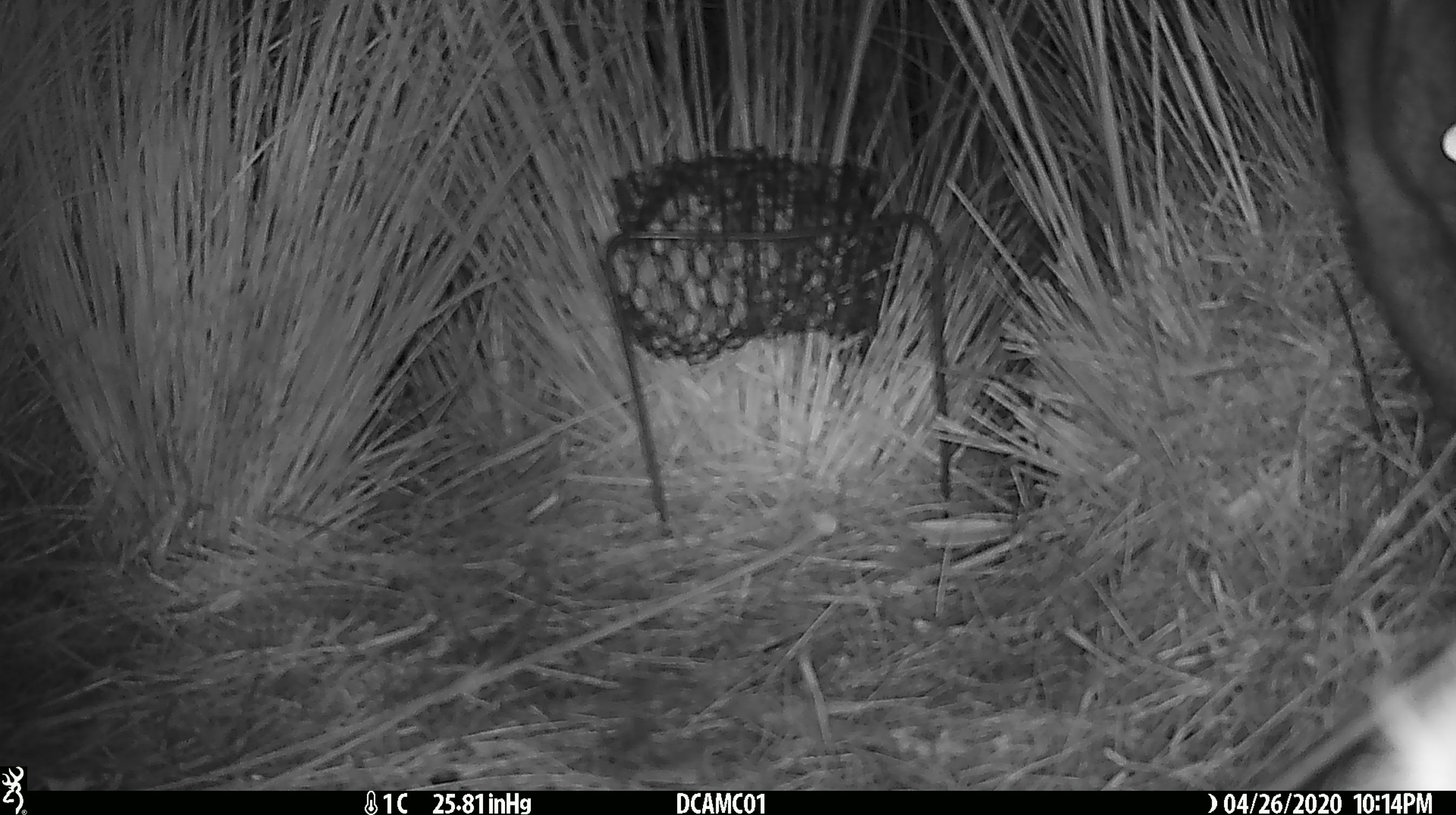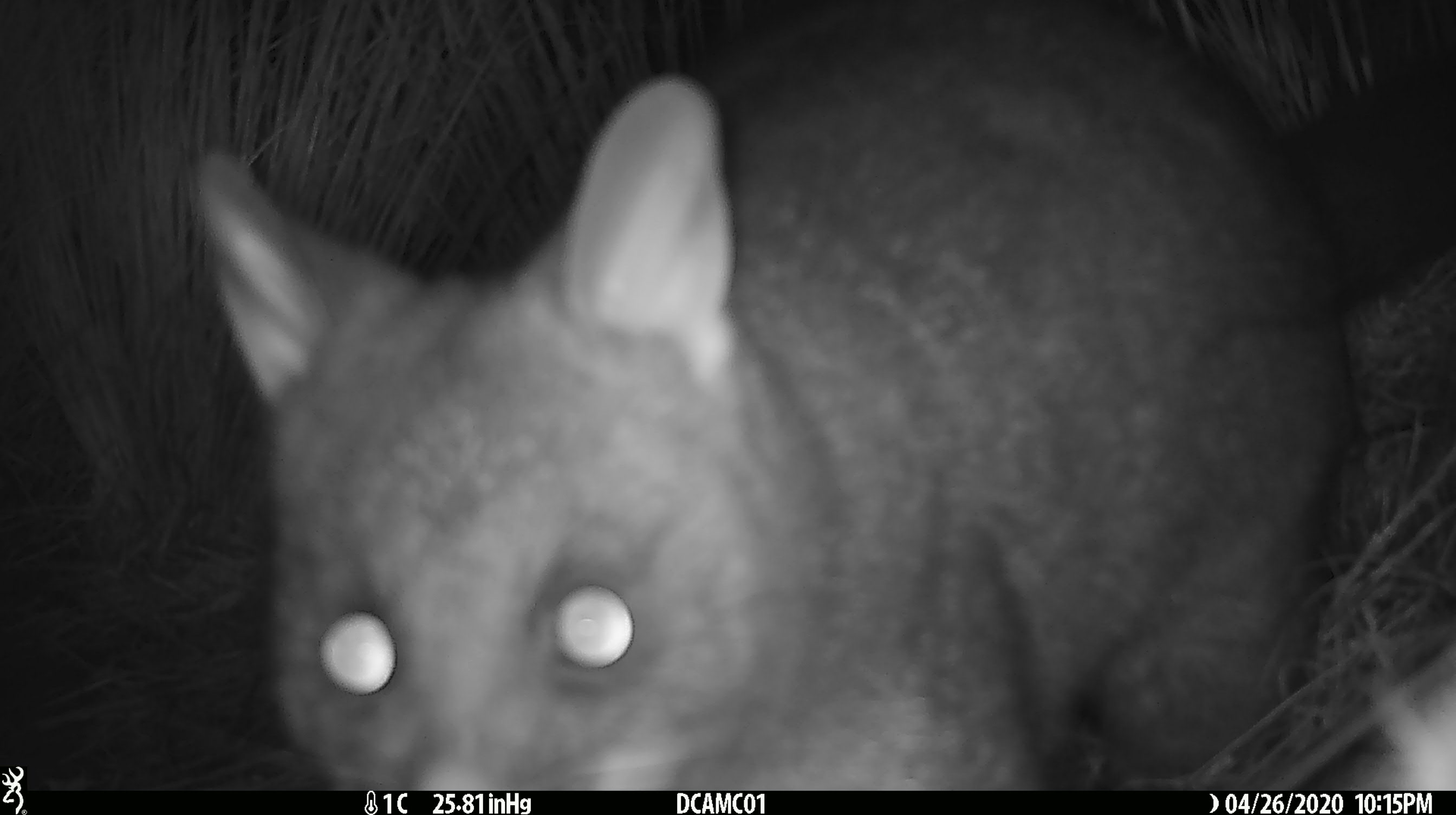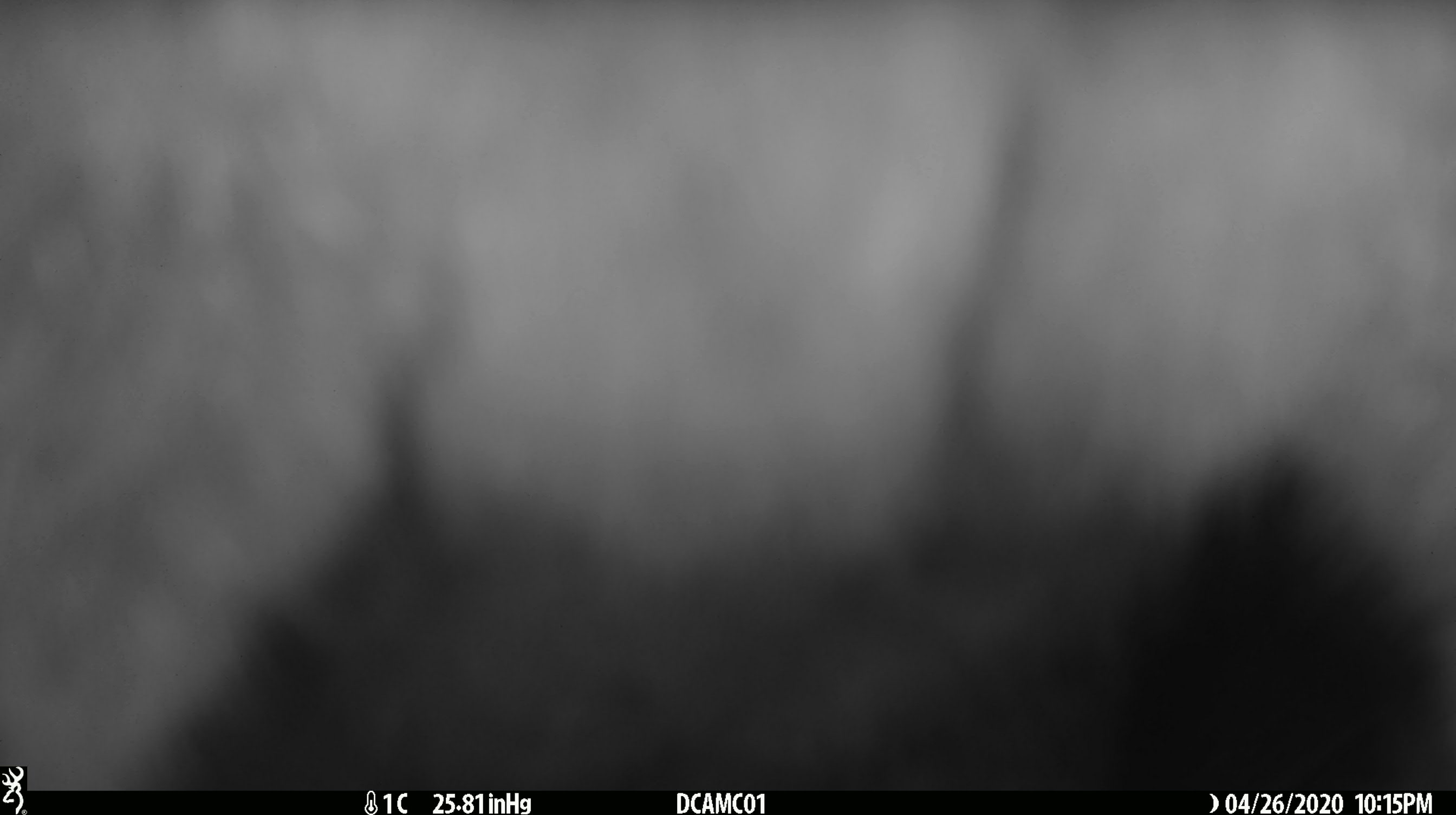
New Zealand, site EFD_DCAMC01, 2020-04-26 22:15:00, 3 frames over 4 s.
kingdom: Animalia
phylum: Chordata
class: Mammalia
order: Diprotodontia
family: Phalangeridae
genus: Trichosurus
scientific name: Trichosurus vulpecula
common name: common brushtail possum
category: possum